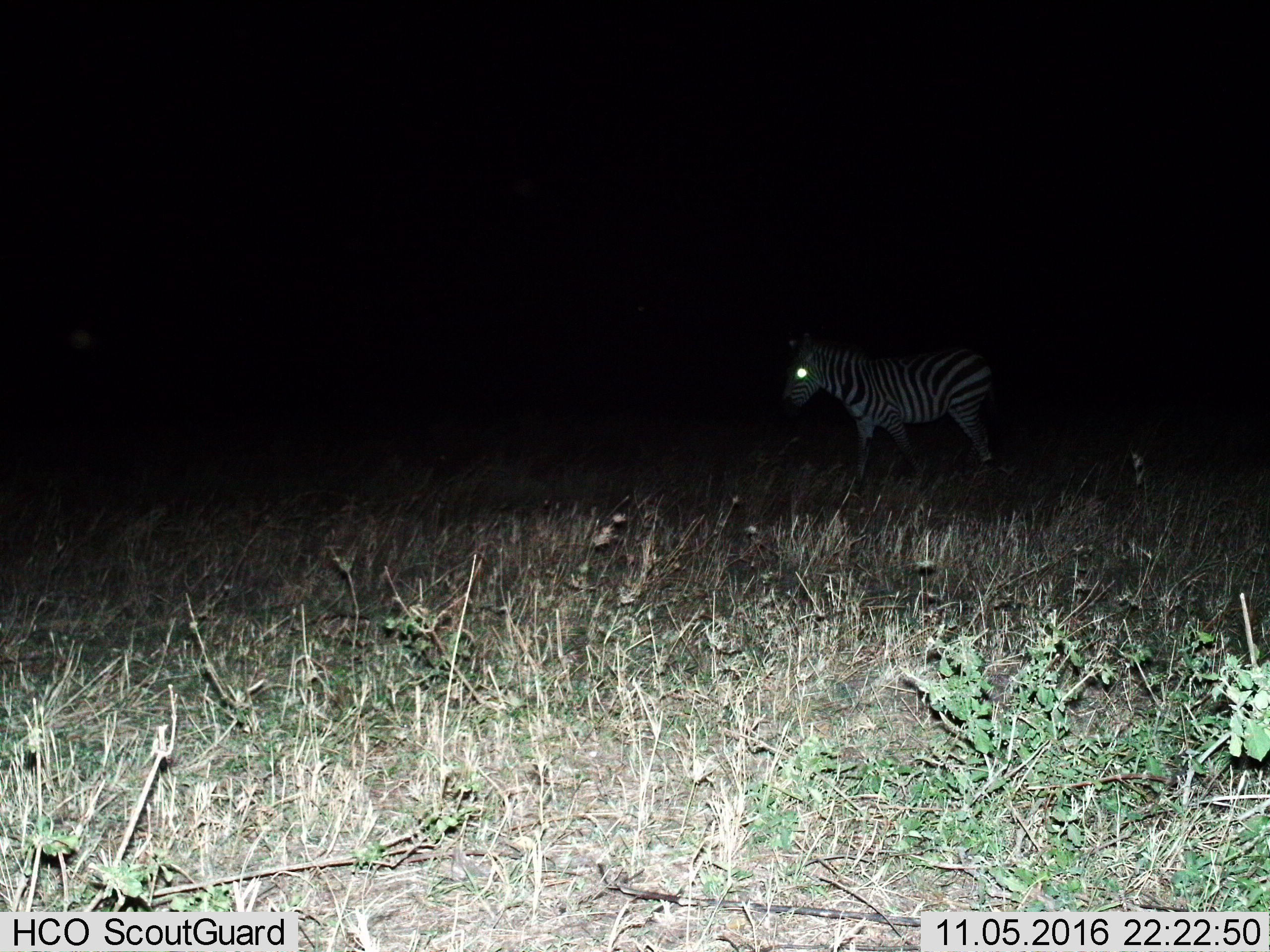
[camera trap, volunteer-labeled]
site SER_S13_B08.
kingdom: Animalia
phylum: Chordata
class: Mammalia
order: Perissodactyla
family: Equidae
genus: Equus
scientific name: Equus quagga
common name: plains zebra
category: zebraplains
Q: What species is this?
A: Zebraplains (plains zebra) (Equus quagga).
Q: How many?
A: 1.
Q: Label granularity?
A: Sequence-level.